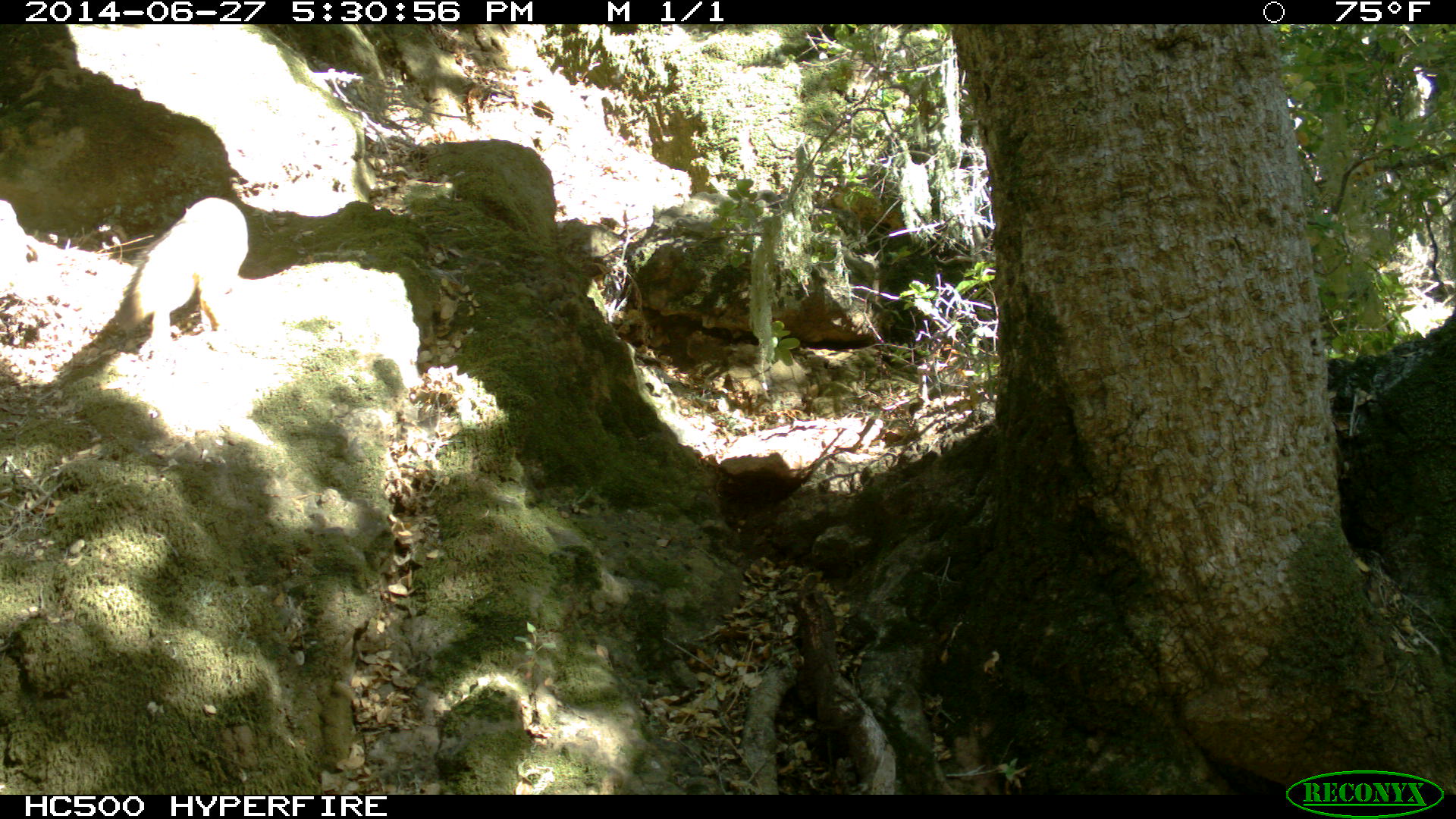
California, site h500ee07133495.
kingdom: Animalia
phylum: Chordata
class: Mammalia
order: Carnivora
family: Canidae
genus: Urocyon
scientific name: Urocyon littoralis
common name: island fox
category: fox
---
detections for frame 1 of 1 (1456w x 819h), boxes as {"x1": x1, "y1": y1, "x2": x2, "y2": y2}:
fox: {"x1": 115, "y1": 196, "x2": 247, "y2": 337}